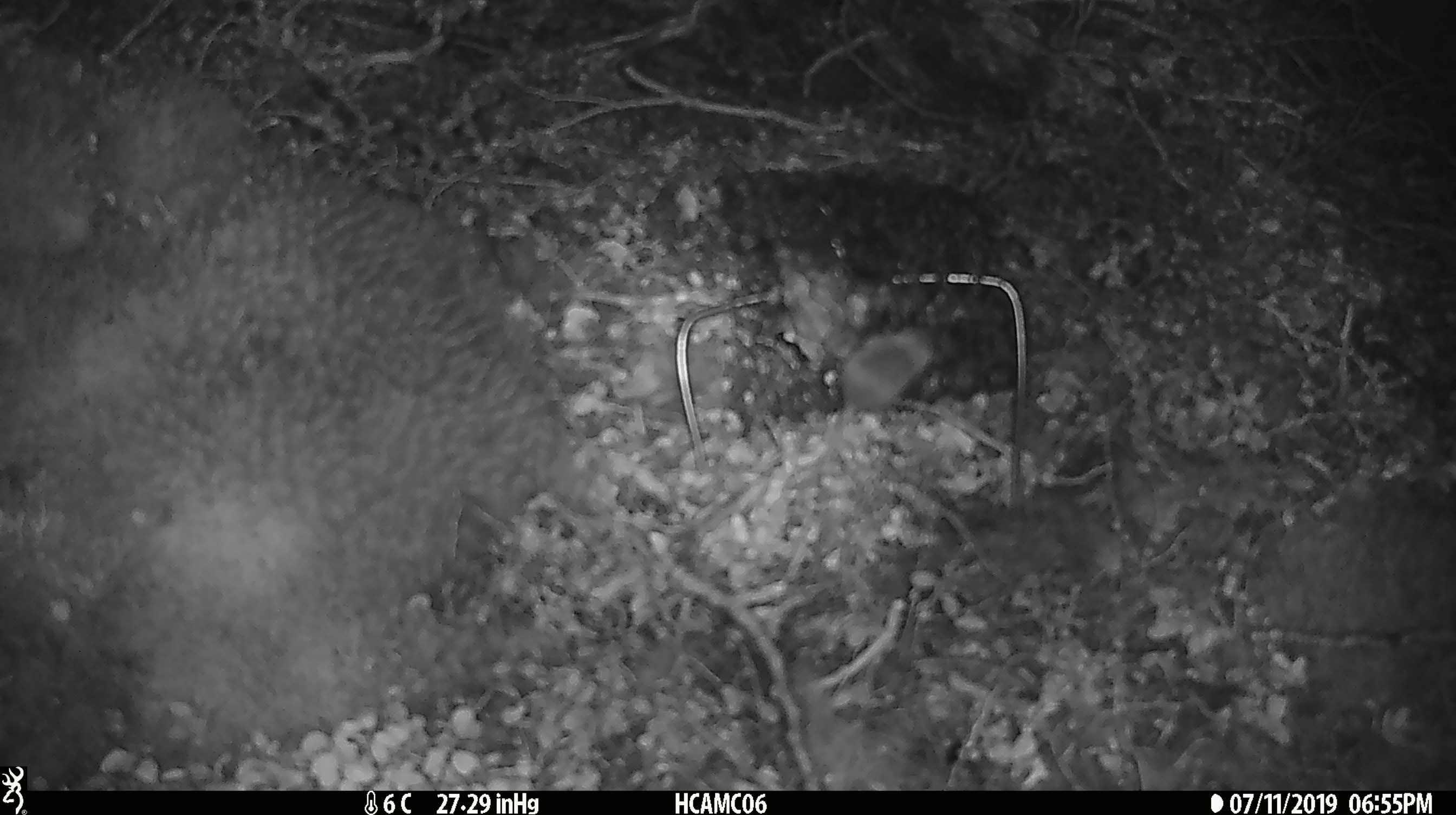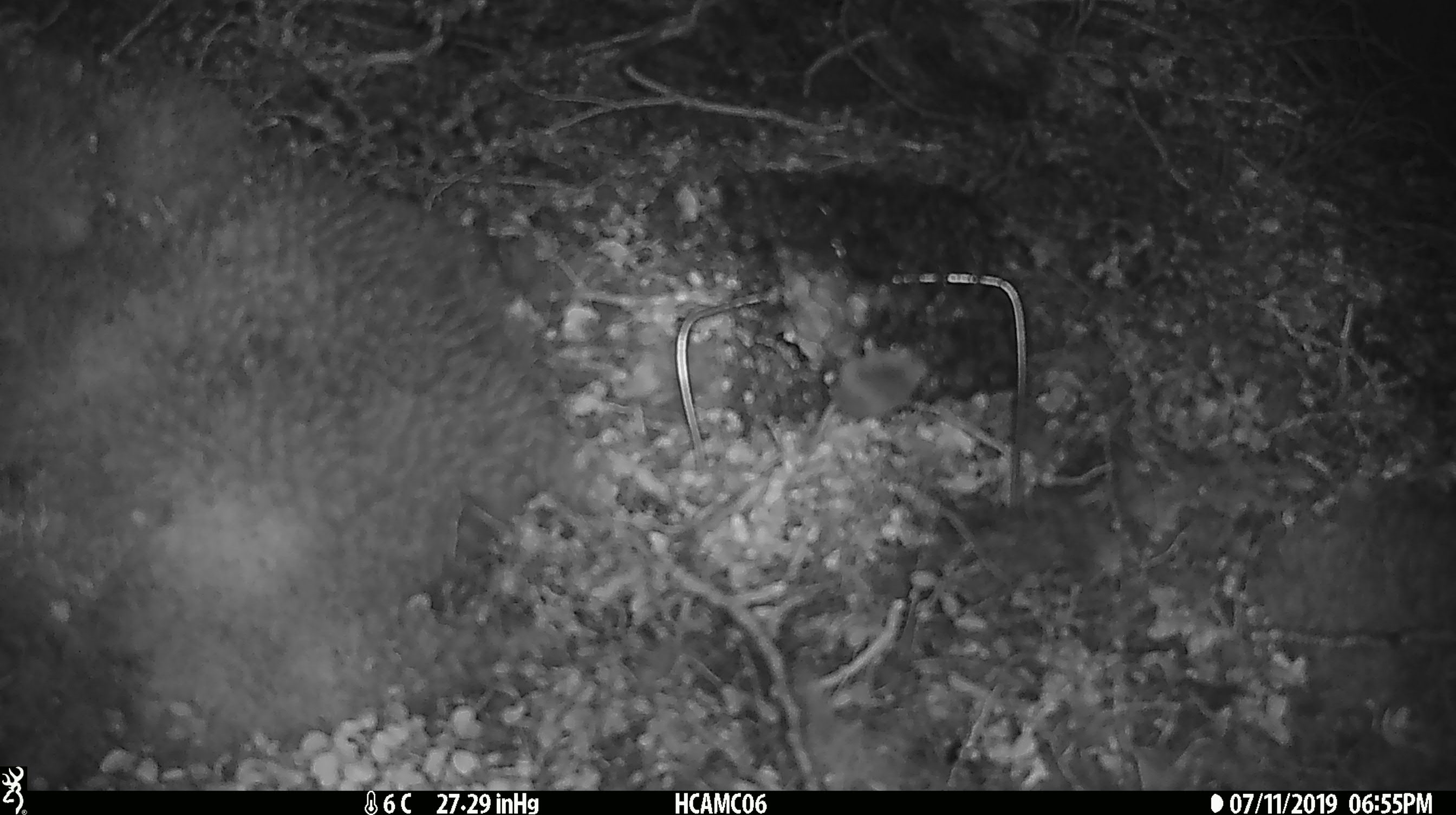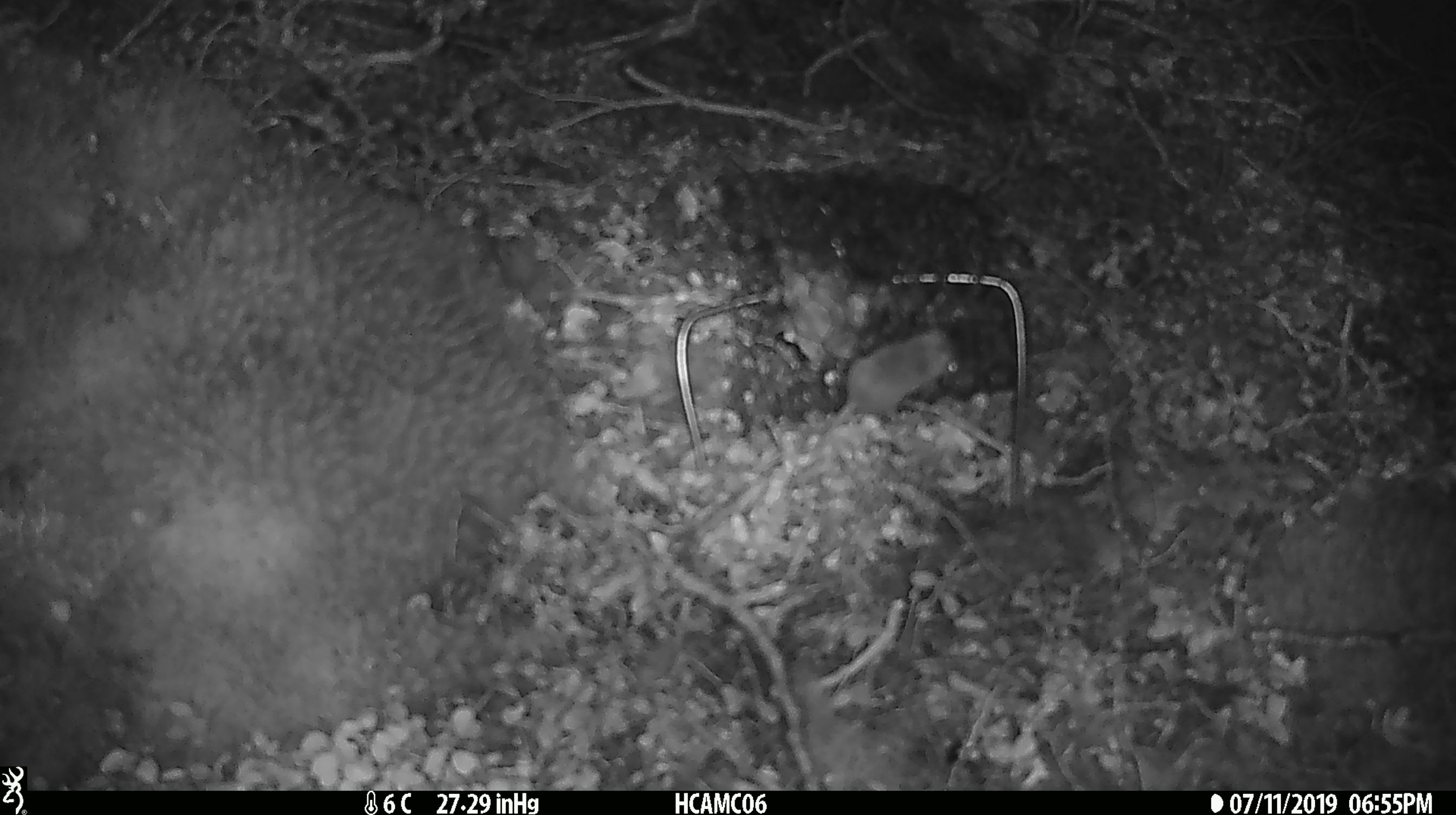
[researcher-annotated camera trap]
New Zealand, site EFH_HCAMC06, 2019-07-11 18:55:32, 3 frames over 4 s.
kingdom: Animalia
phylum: Chordata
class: Mammalia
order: Rodentia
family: Muridae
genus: Mus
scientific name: Mus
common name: mouse